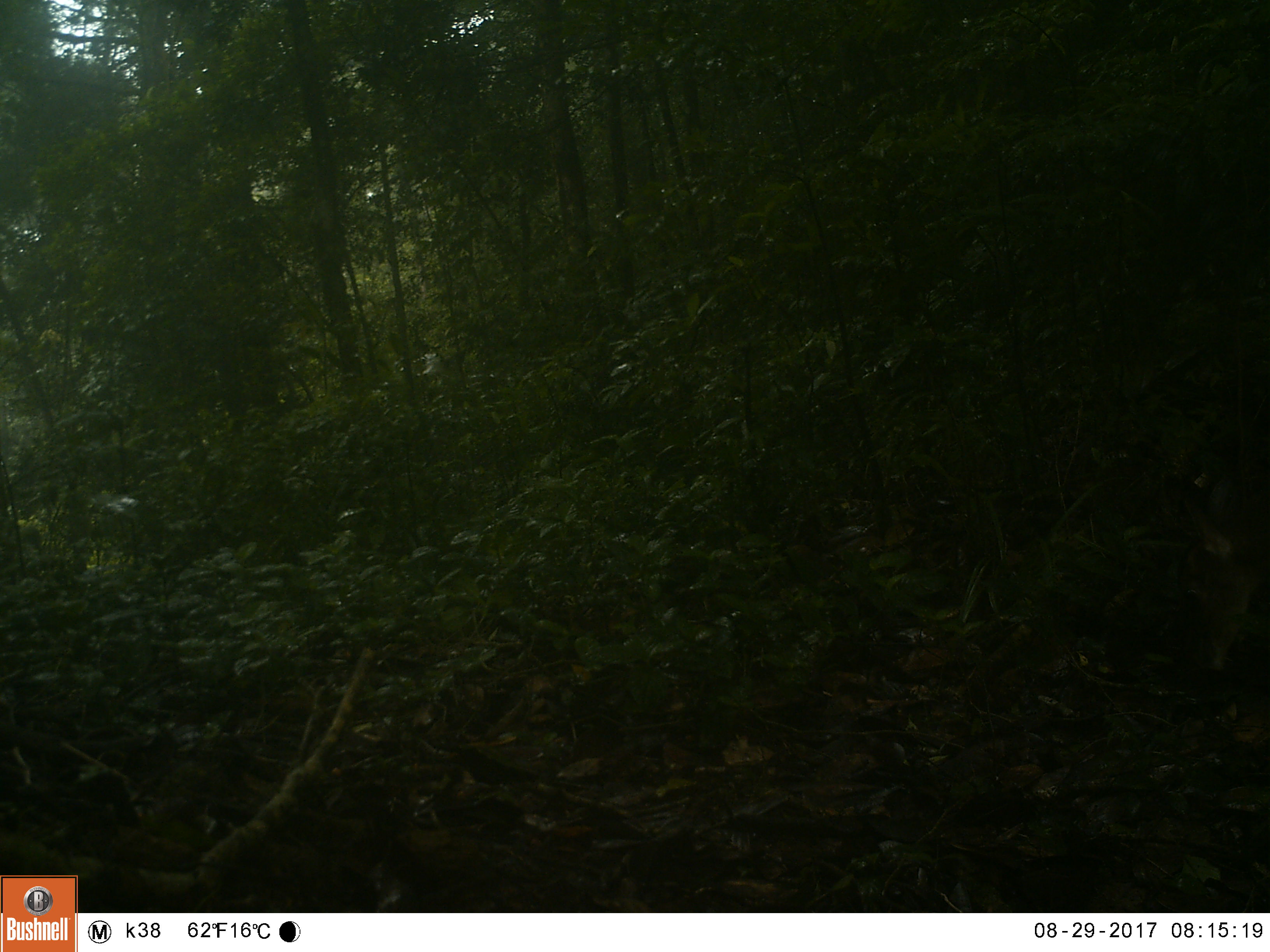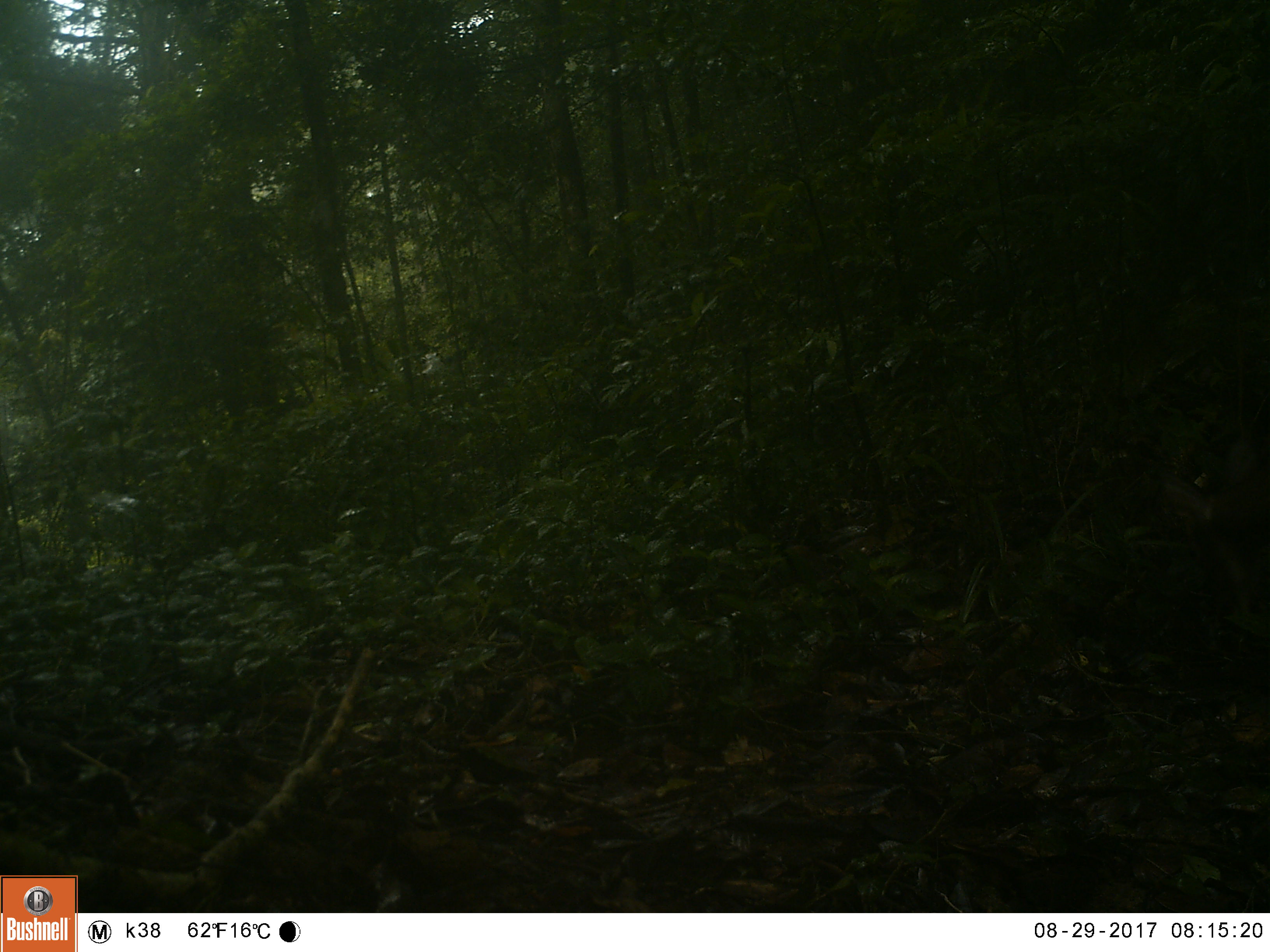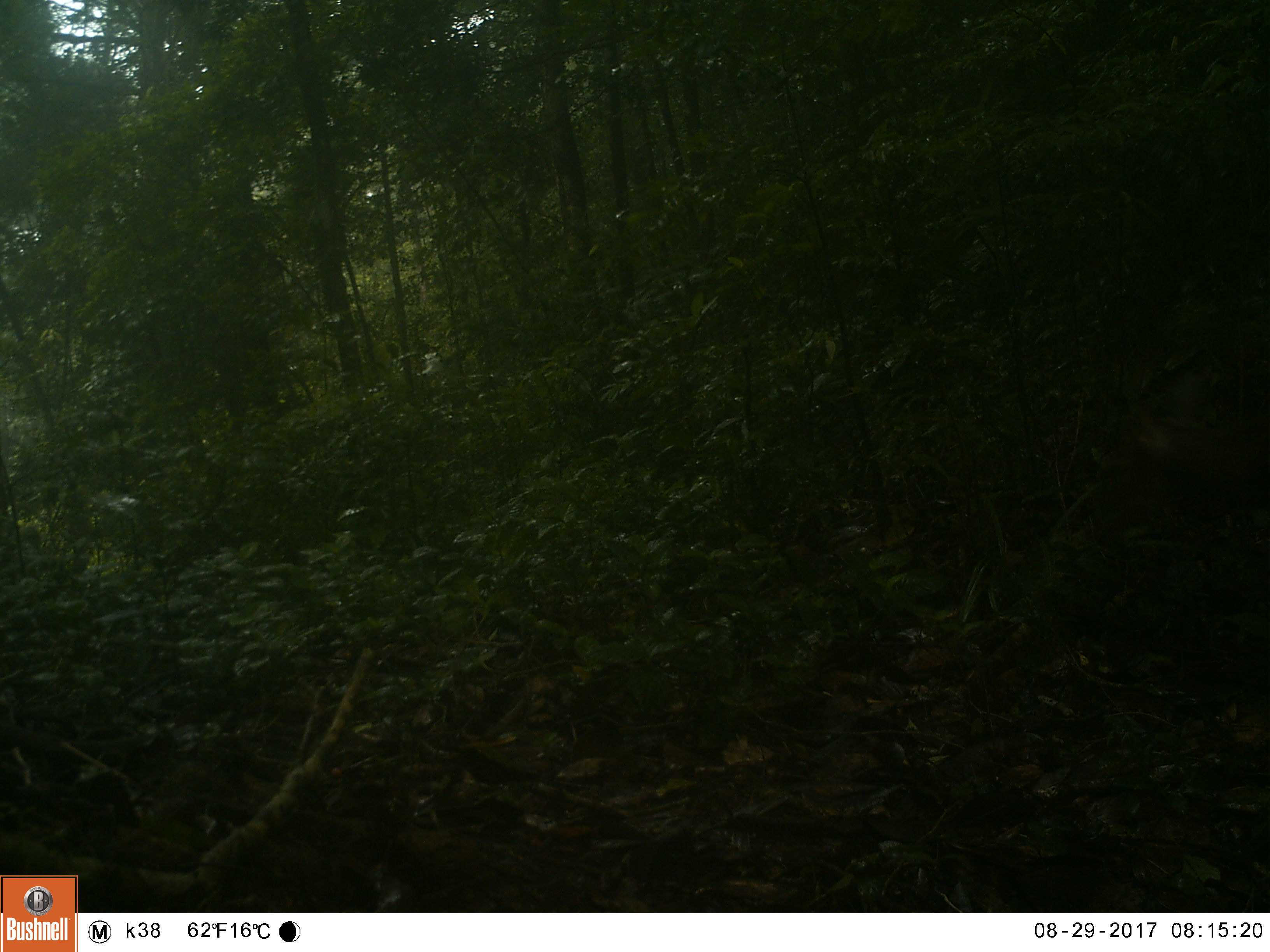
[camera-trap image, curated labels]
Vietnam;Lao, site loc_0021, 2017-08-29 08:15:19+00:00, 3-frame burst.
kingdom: Animalia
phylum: Chordata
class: Mammalia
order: Artiodactyla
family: Cervidae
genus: Muntiacus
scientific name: Muntiacus vuquangensis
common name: large-antlered muntjac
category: large antlered muntjac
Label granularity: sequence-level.